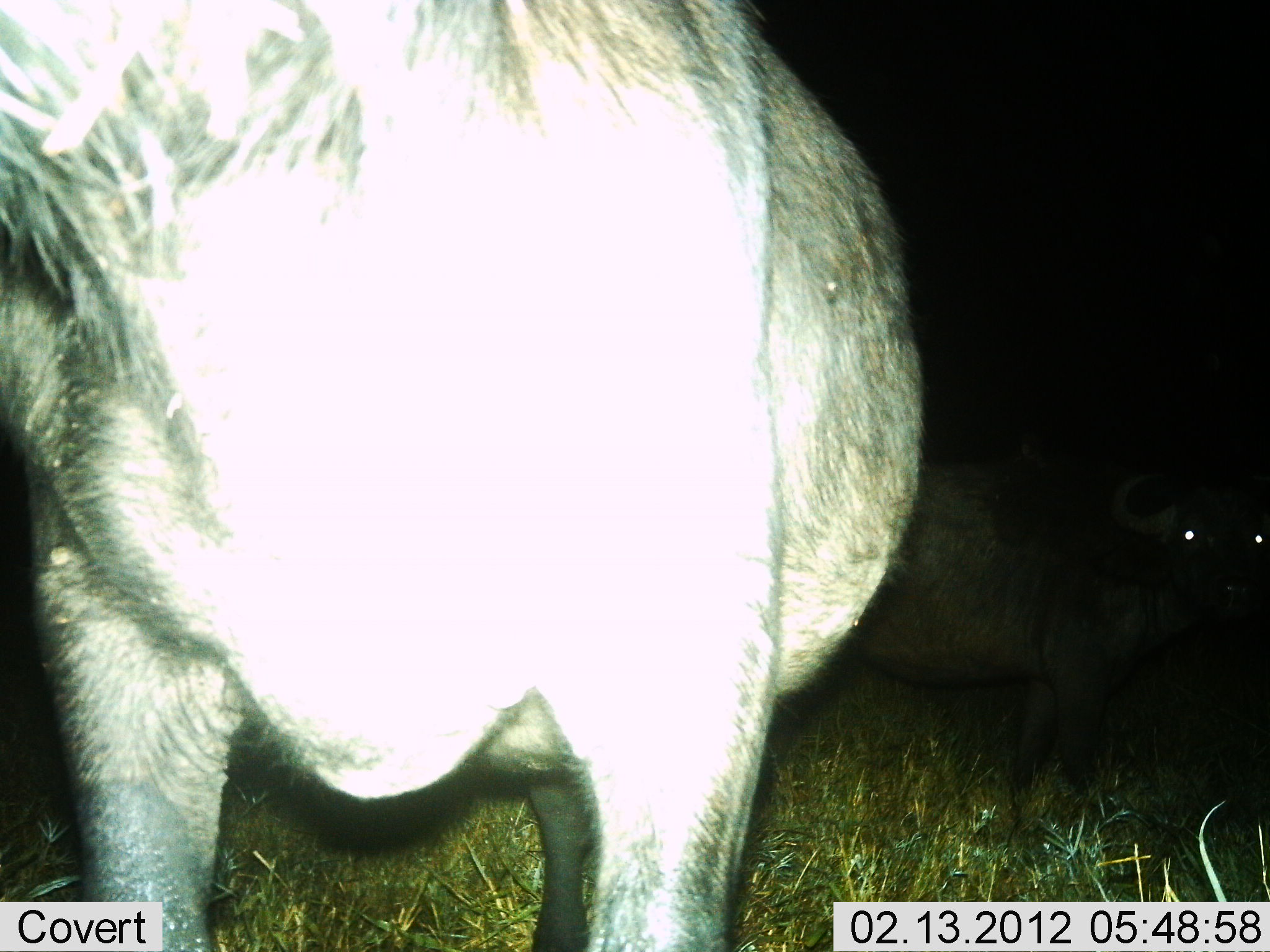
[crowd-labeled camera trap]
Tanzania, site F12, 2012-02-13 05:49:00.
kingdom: Animalia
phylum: Chordata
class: Mammalia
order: Artiodactyla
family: Bovidae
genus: Syncerus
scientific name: Syncerus caffer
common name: cape buffalo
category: buffalo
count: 2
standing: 100%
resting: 0%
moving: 0%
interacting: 0%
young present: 0%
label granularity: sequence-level